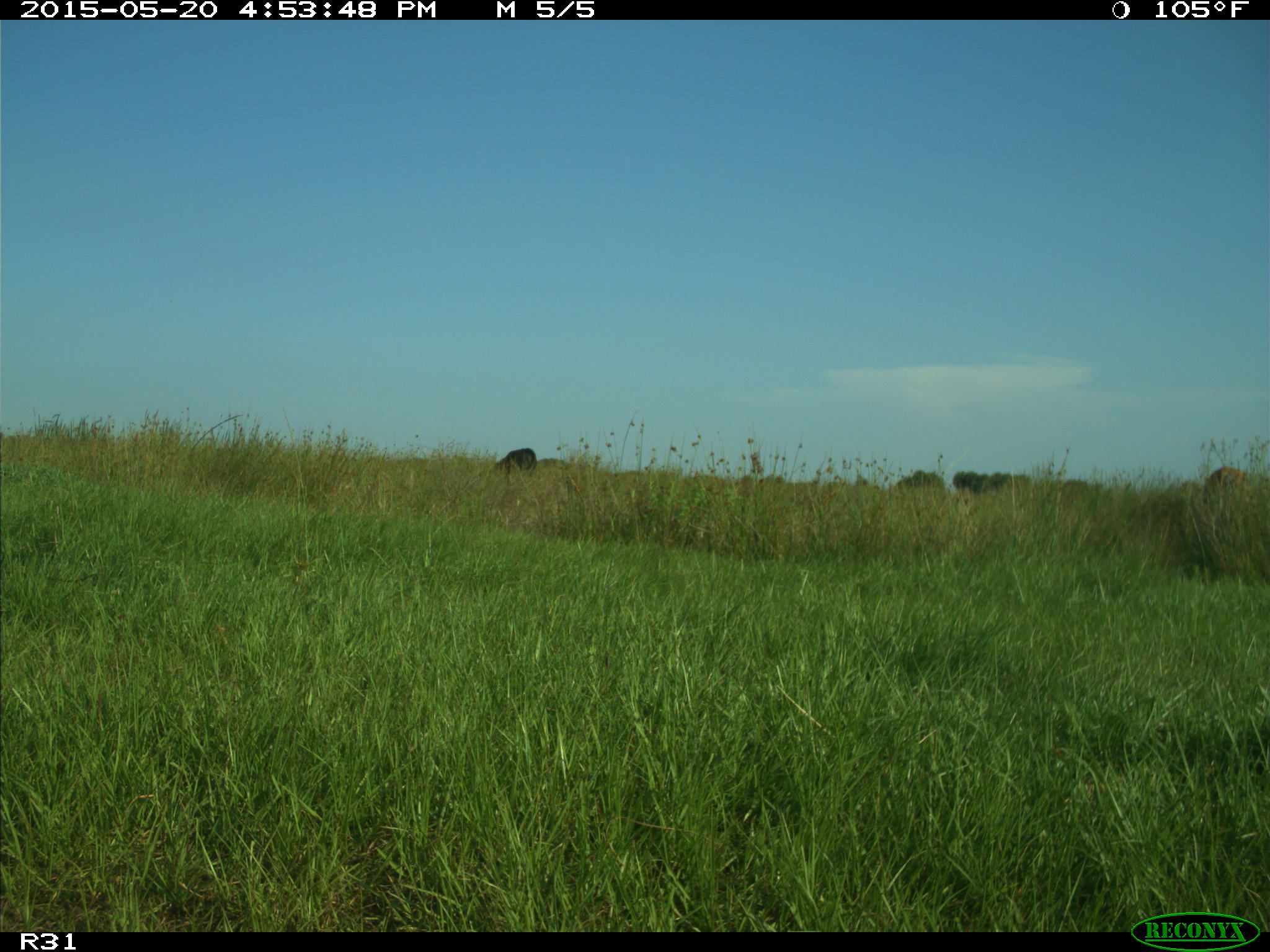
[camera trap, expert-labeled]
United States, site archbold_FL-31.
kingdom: Animalia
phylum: Chordata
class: Mammalia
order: Artiodactyla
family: Bovidae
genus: Bos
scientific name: Bos taurus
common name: domestic cow